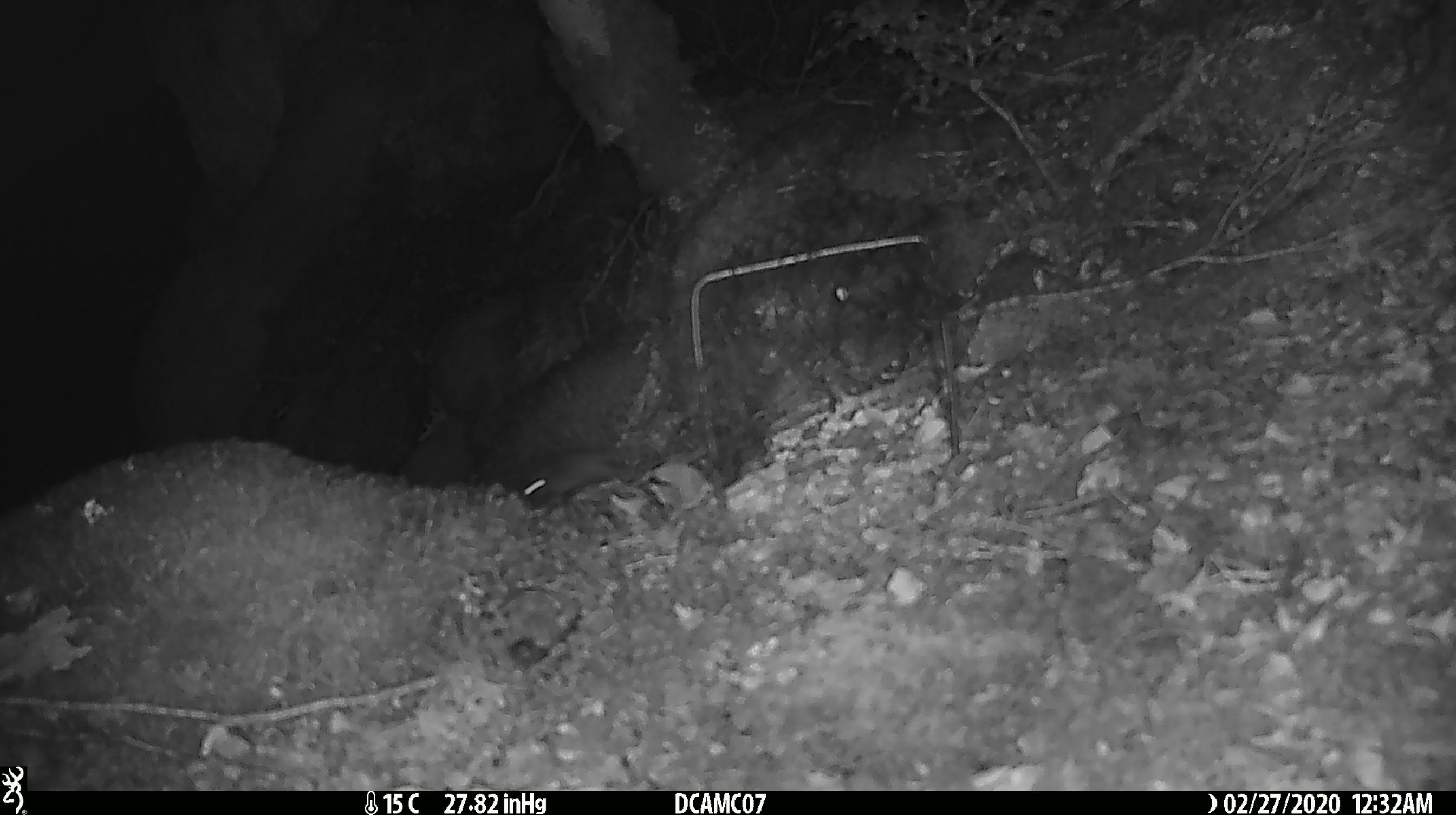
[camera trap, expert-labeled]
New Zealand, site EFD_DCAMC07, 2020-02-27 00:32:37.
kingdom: Animalia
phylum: Chordata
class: Mammalia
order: Rodentia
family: Muridae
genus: Mus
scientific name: Mus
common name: mouse